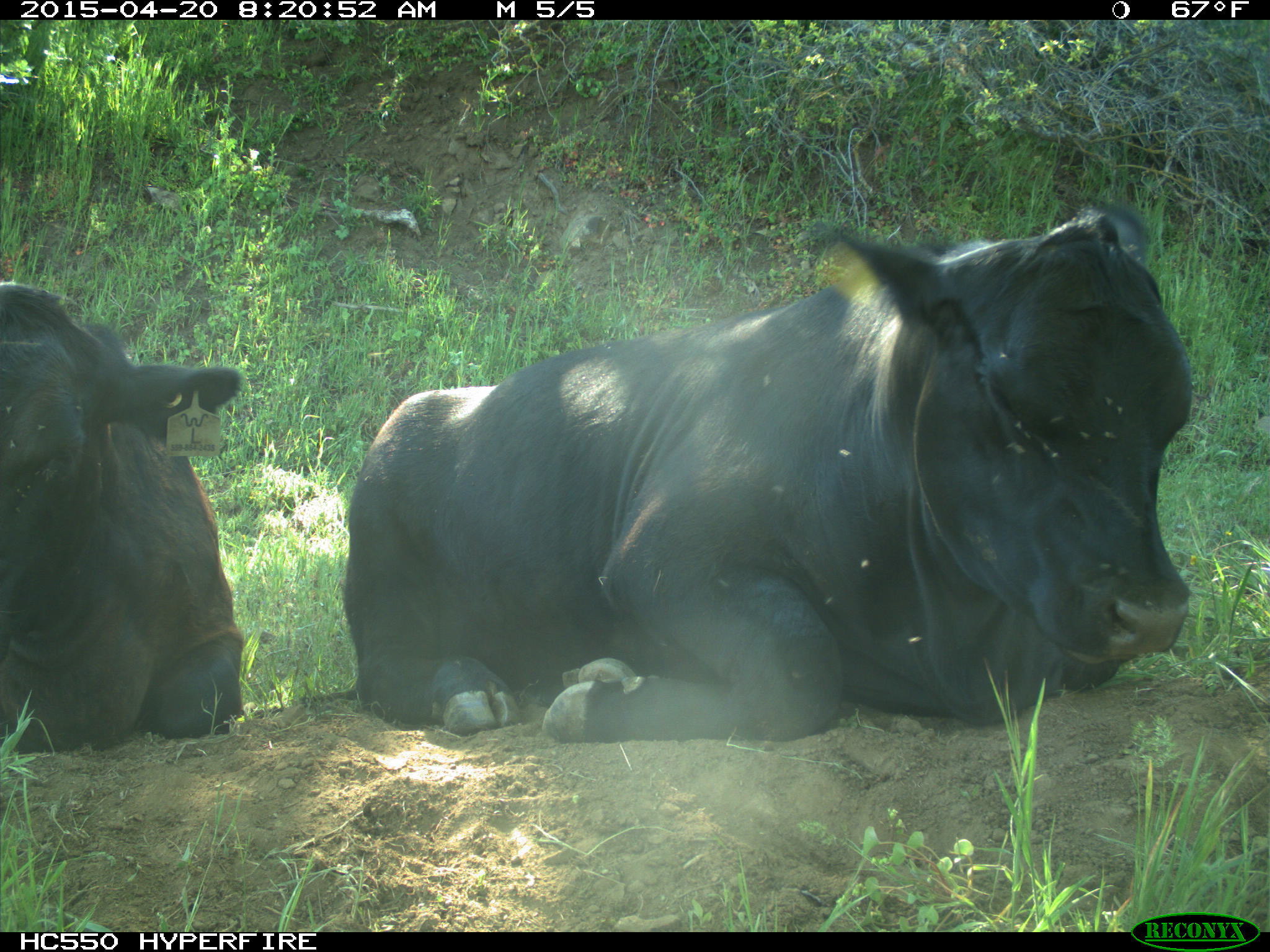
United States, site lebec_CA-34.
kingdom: Animalia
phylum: Chordata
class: Mammalia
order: Artiodactyla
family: Bovidae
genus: Bos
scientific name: Bos taurus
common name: domestic cow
Bos taurus (domestic cow).